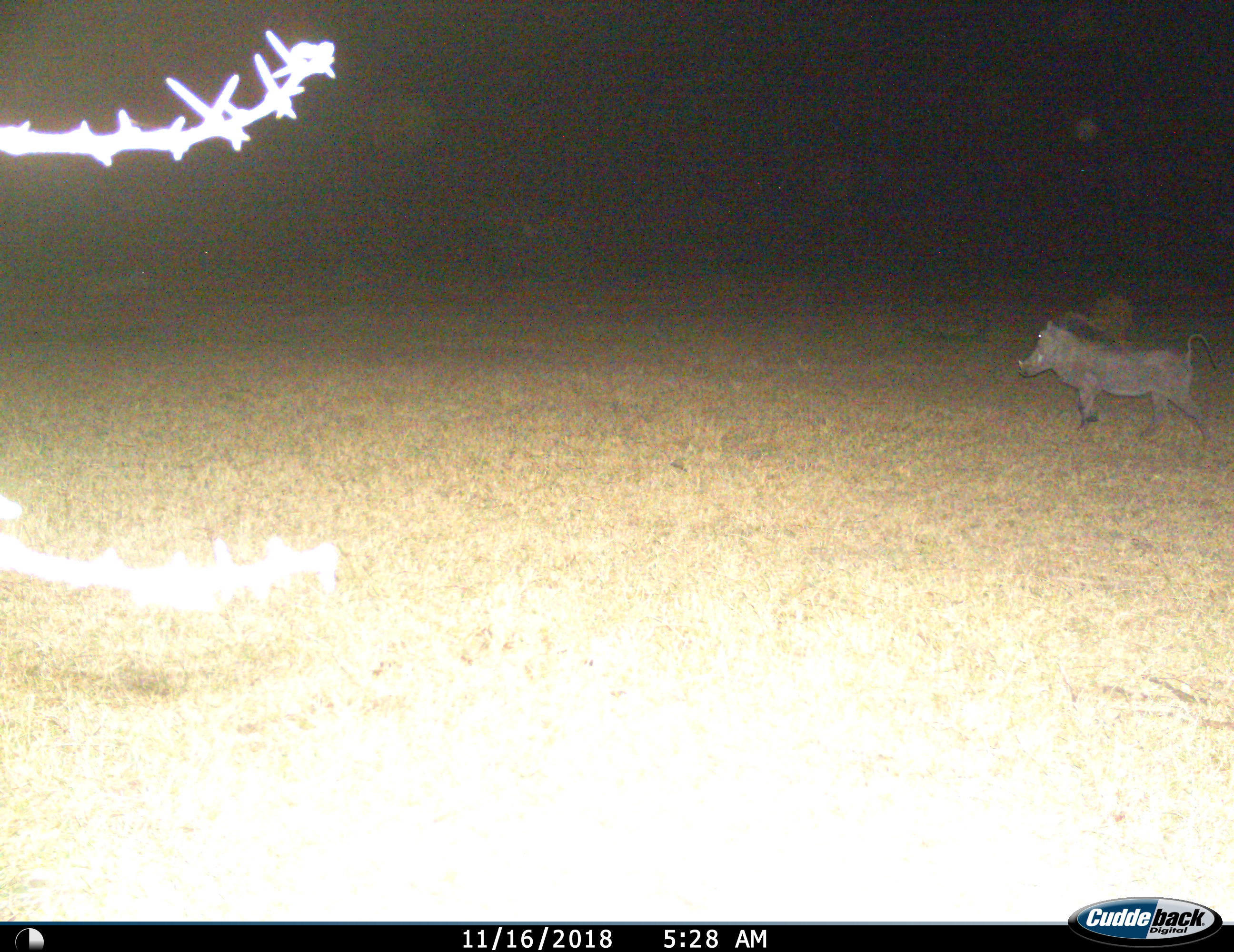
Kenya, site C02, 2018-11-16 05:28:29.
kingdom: Animalia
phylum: Chordata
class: Mammalia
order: Artiodactyla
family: Suidae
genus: Phacochoerus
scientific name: Phacochoerus africanus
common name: warthog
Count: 1.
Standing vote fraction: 30%.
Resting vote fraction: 0%.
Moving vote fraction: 70%.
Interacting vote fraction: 0%.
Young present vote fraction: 0%.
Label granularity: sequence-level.